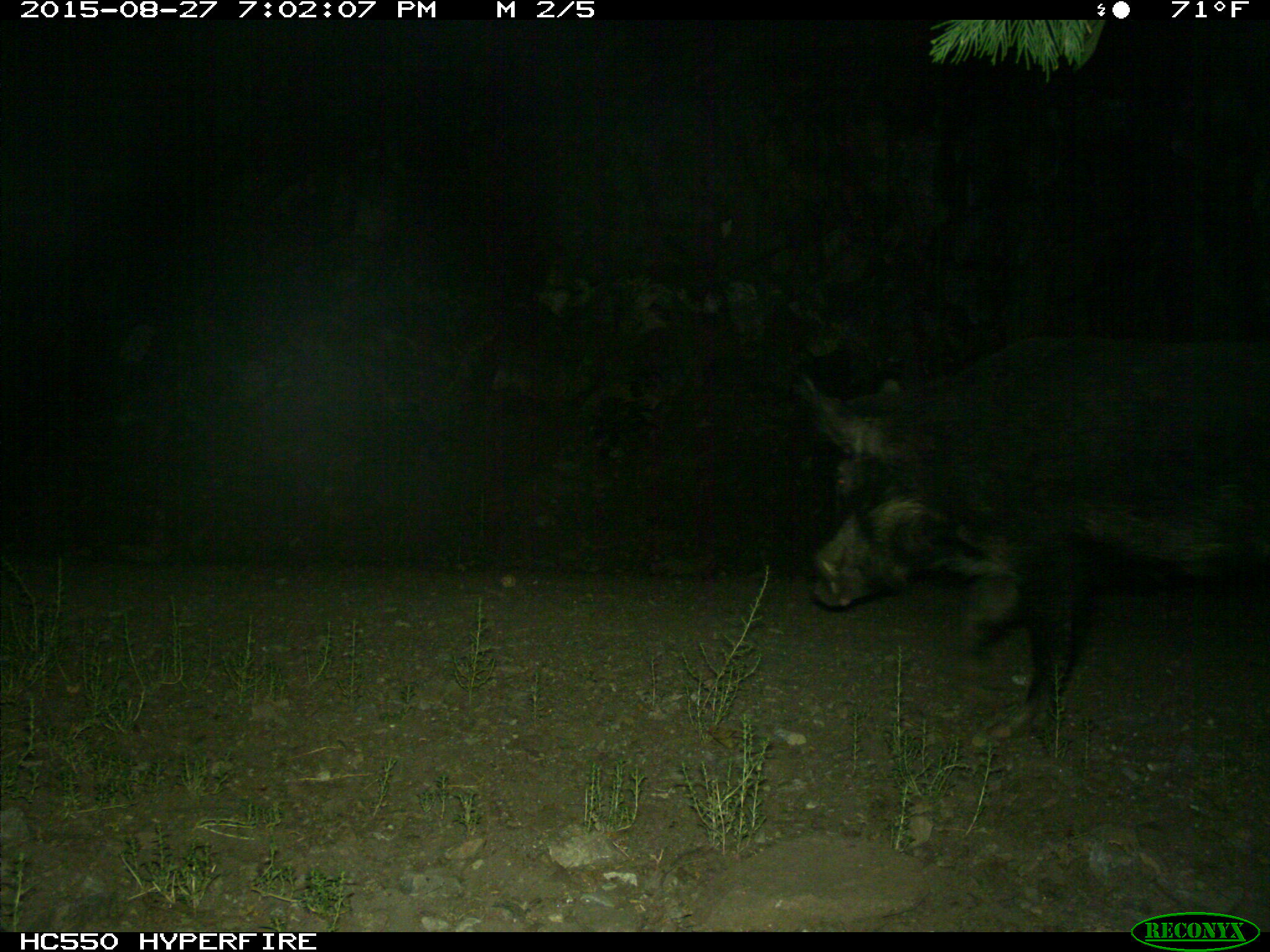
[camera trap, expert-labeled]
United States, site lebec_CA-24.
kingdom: Animalia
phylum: Chordata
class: Mammalia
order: Artiodactyla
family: Suidae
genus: Sus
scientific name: Sus scrofa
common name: wild boar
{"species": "Sus scrofa (wild boar)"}